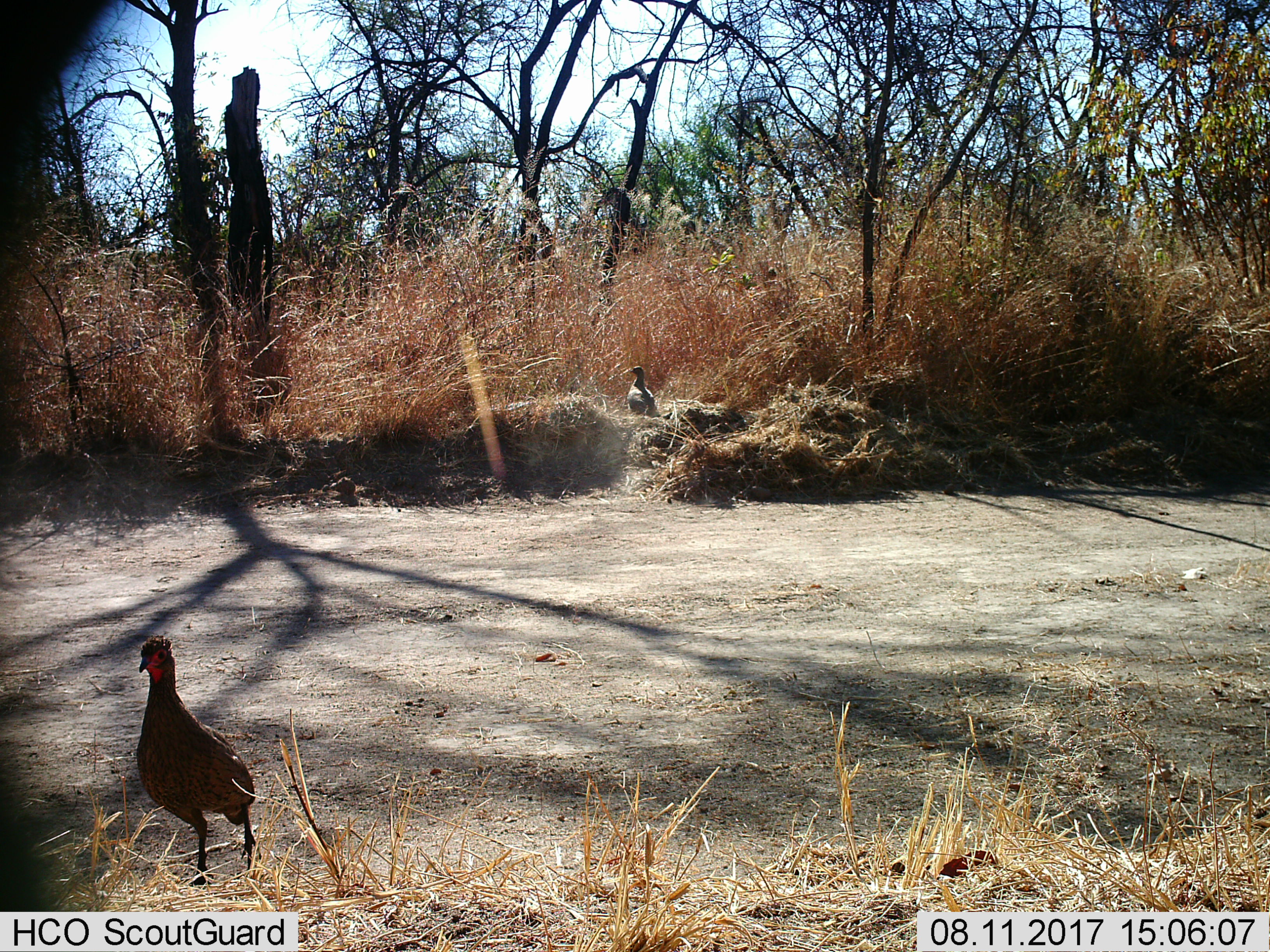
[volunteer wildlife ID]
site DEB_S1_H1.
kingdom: Animalia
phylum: Chordata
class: Aves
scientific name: Aves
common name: bird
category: birdother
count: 2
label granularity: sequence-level